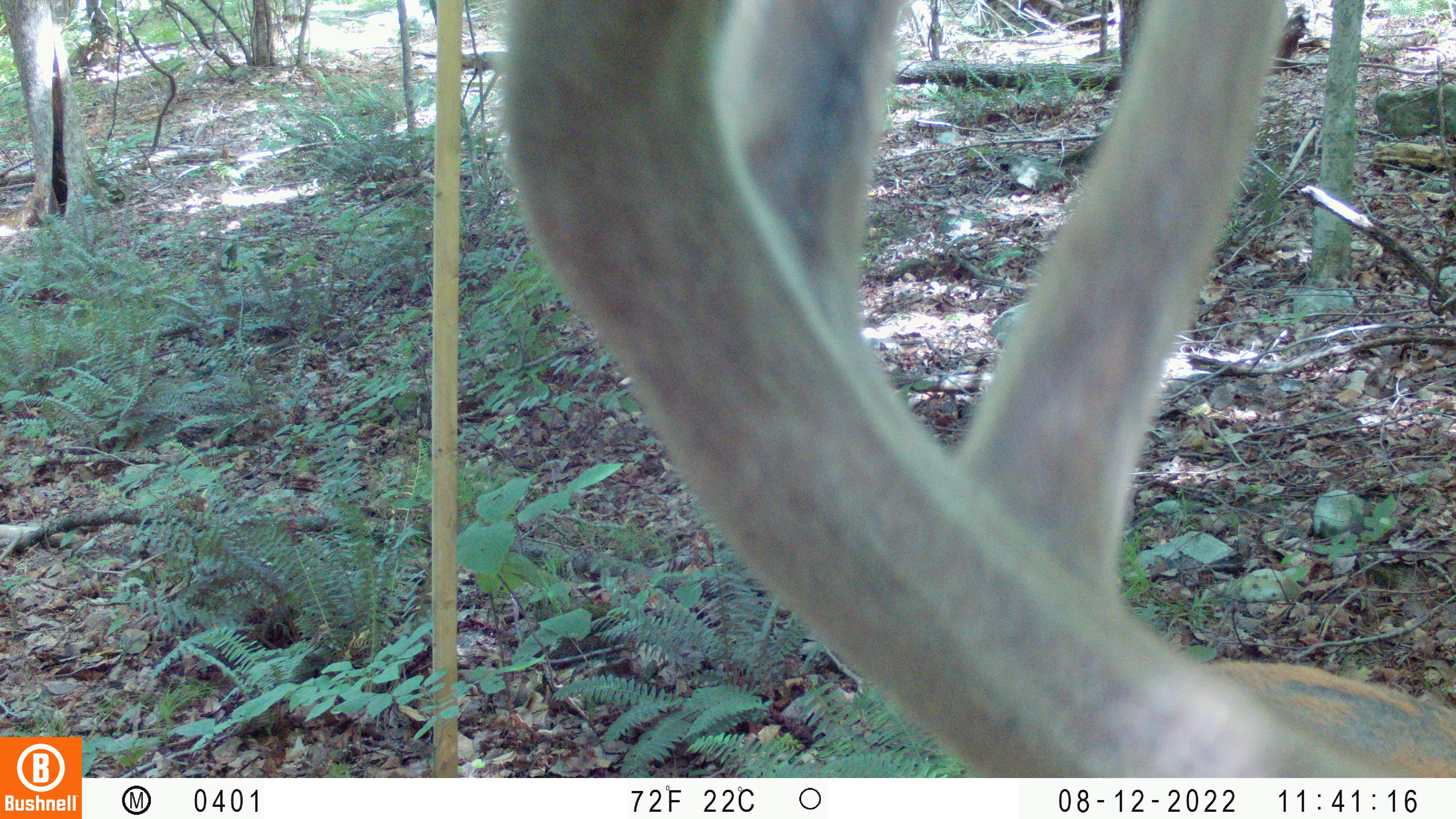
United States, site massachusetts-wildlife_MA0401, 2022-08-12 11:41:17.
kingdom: Animalia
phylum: Chordata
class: Mammalia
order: Artiodactyla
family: Cervidae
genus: Odocoileus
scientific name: Odocoileus virginianus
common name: white-tailed deer